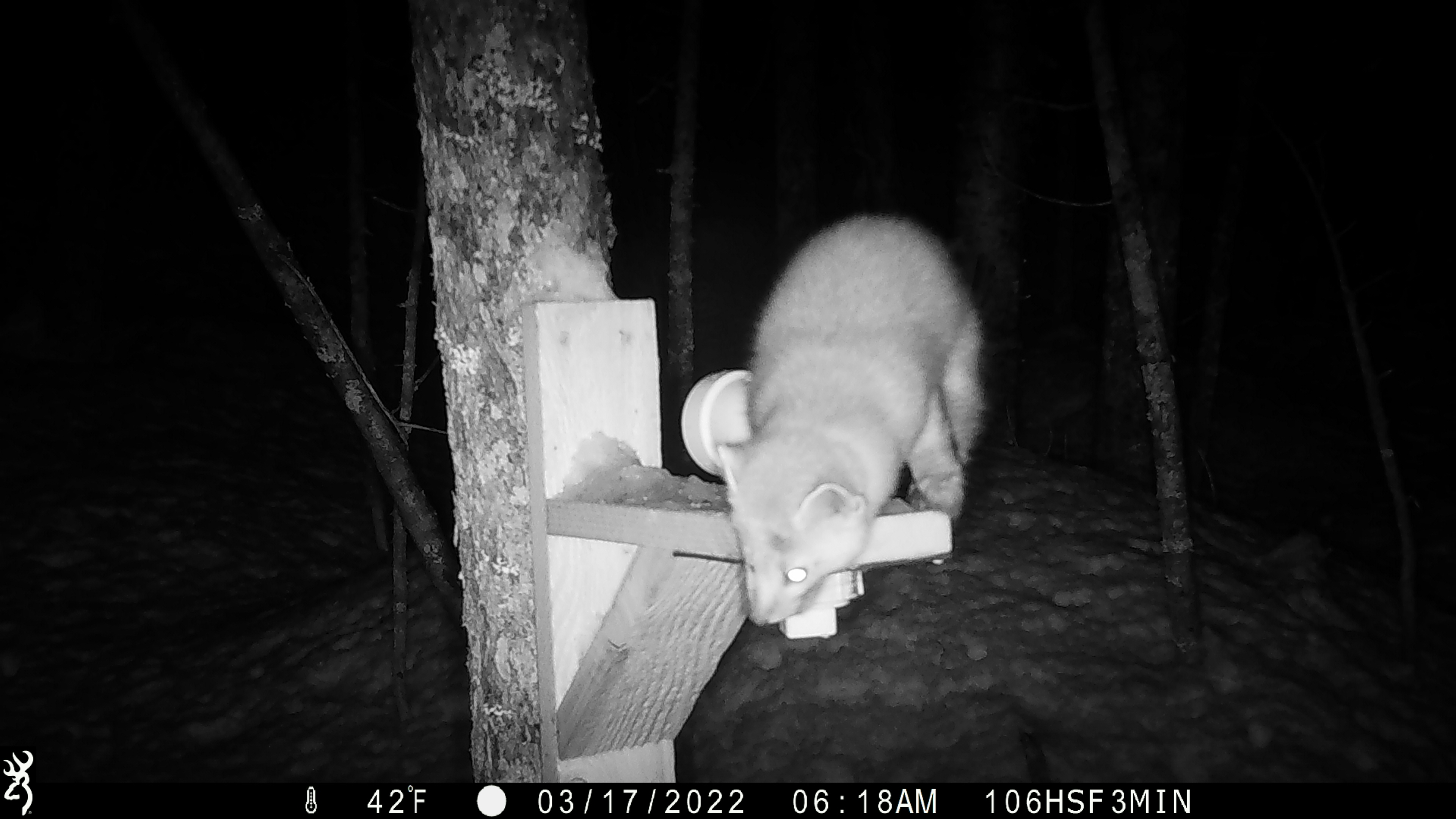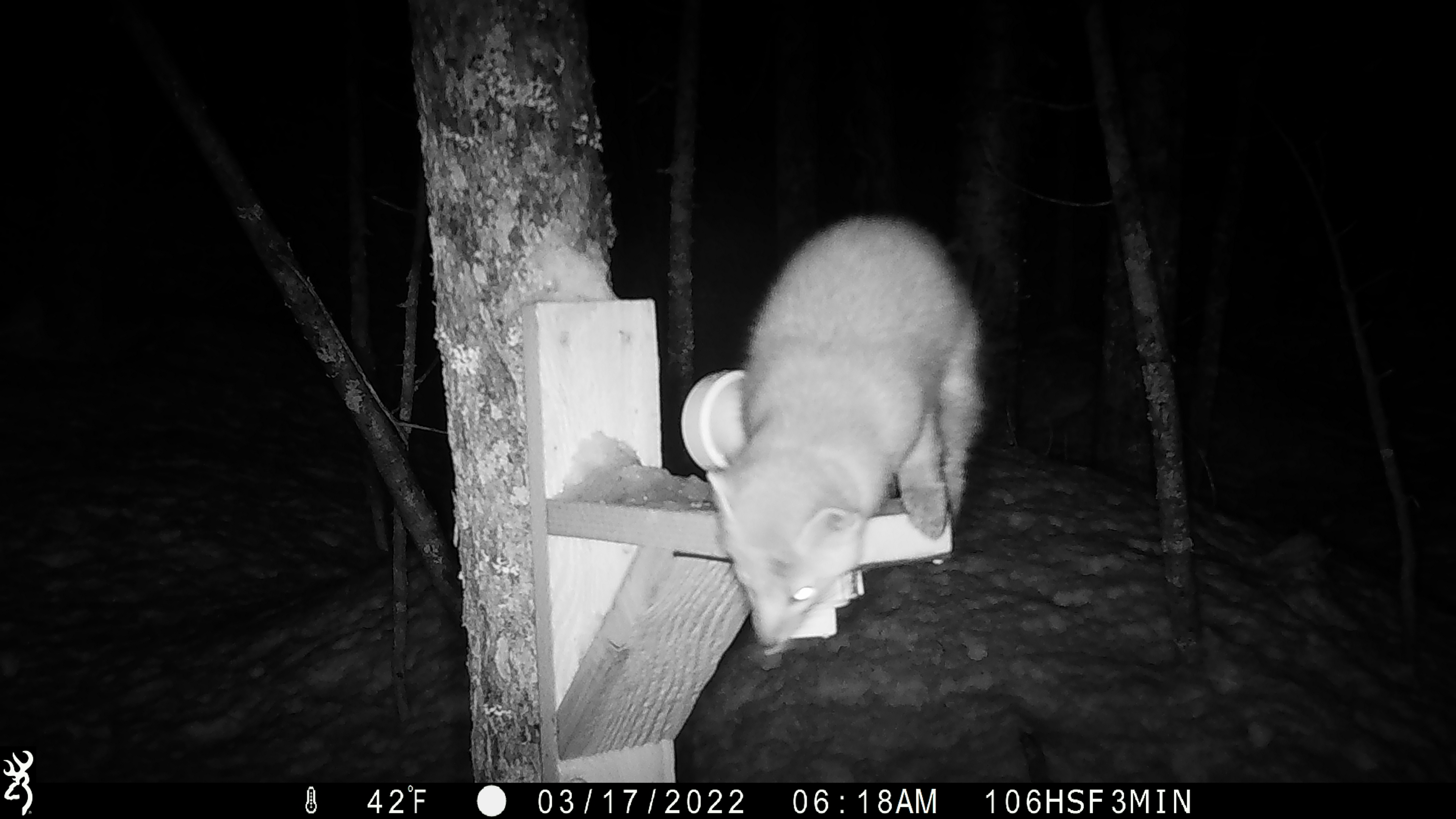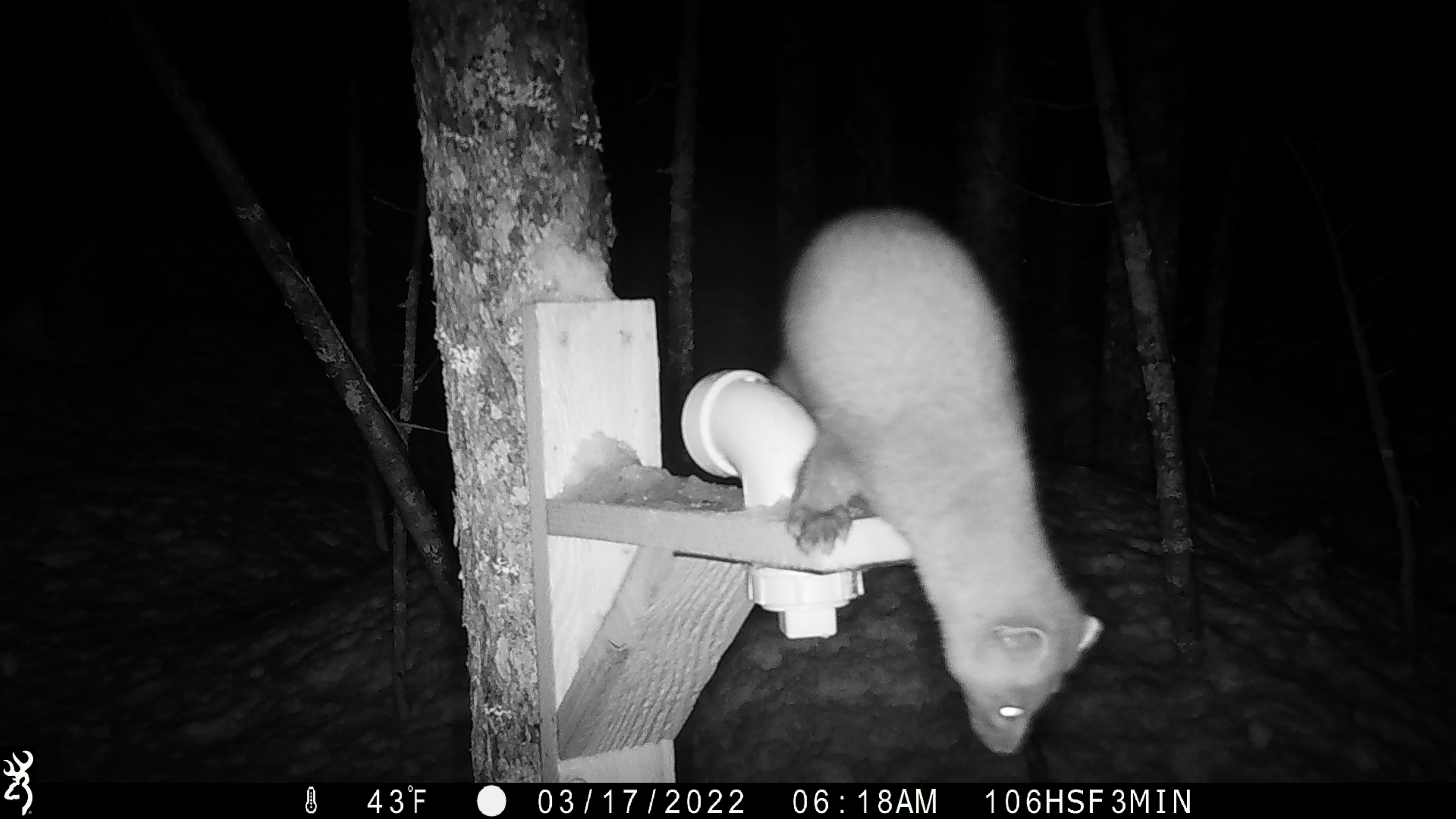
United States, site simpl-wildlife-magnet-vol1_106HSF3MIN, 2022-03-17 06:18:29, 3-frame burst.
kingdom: Animalia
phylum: Chordata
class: Mammalia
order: Carnivora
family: Mustelidae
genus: Martes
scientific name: Martes americana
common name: american marten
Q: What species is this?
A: American marten (Martes americana).